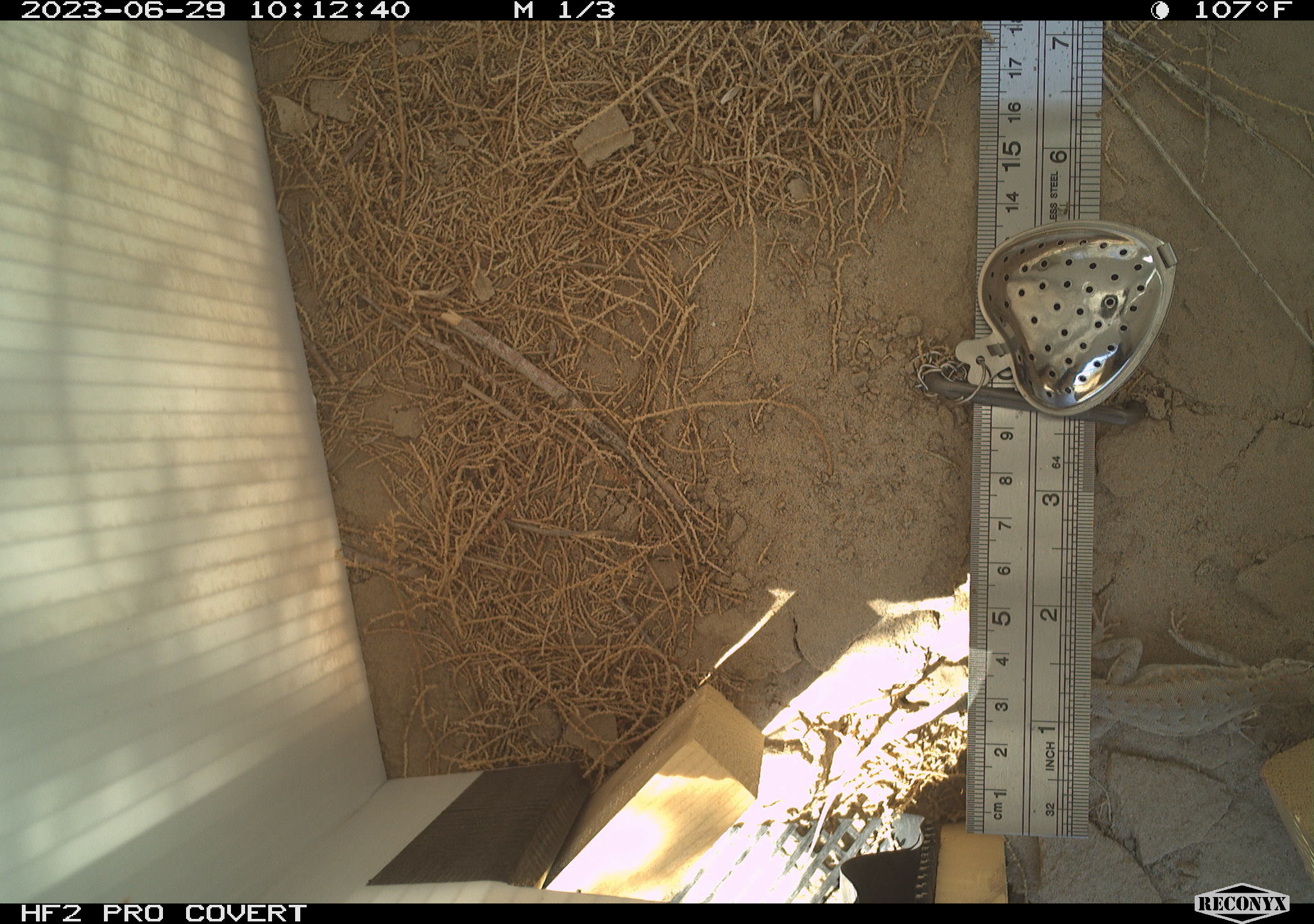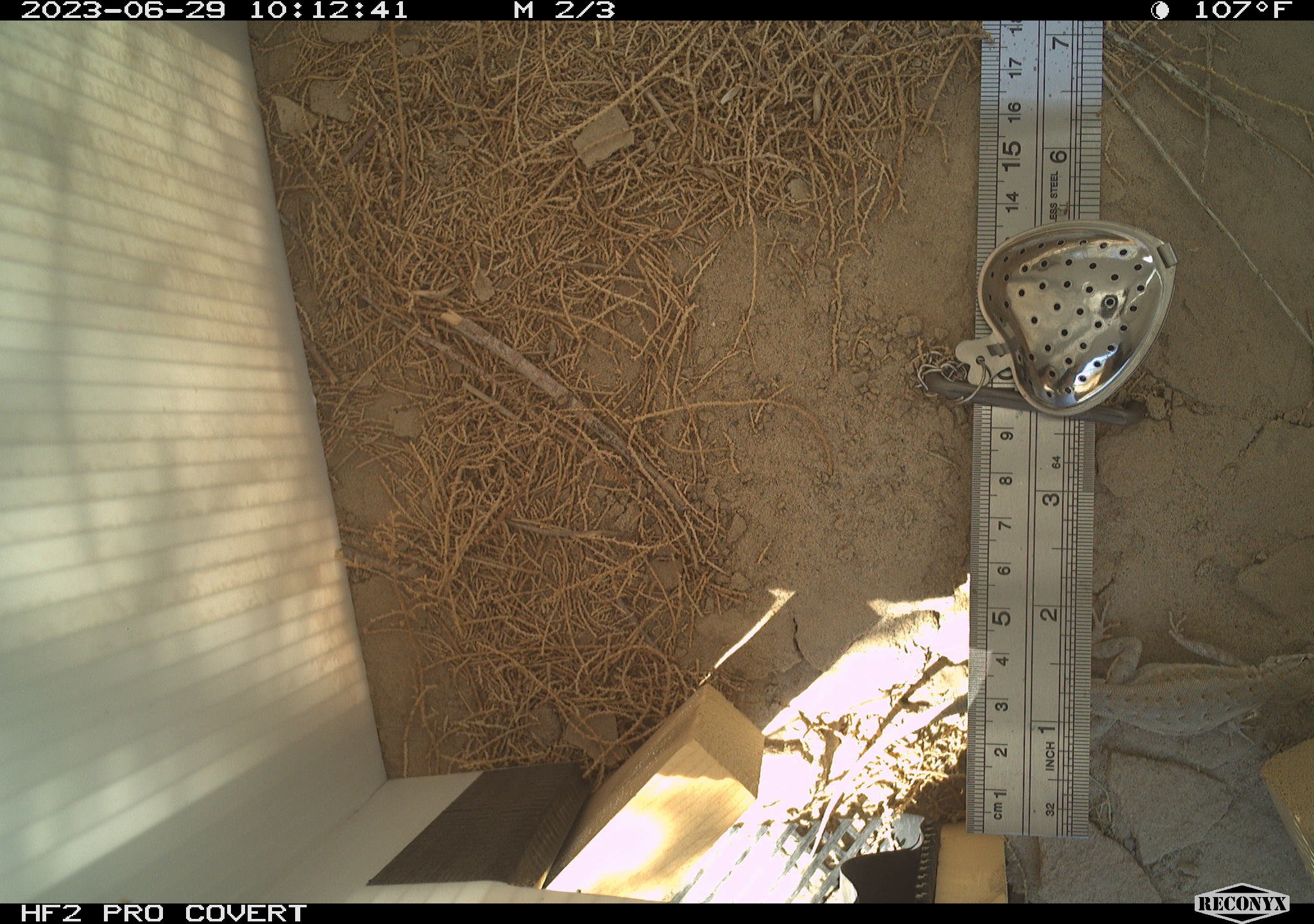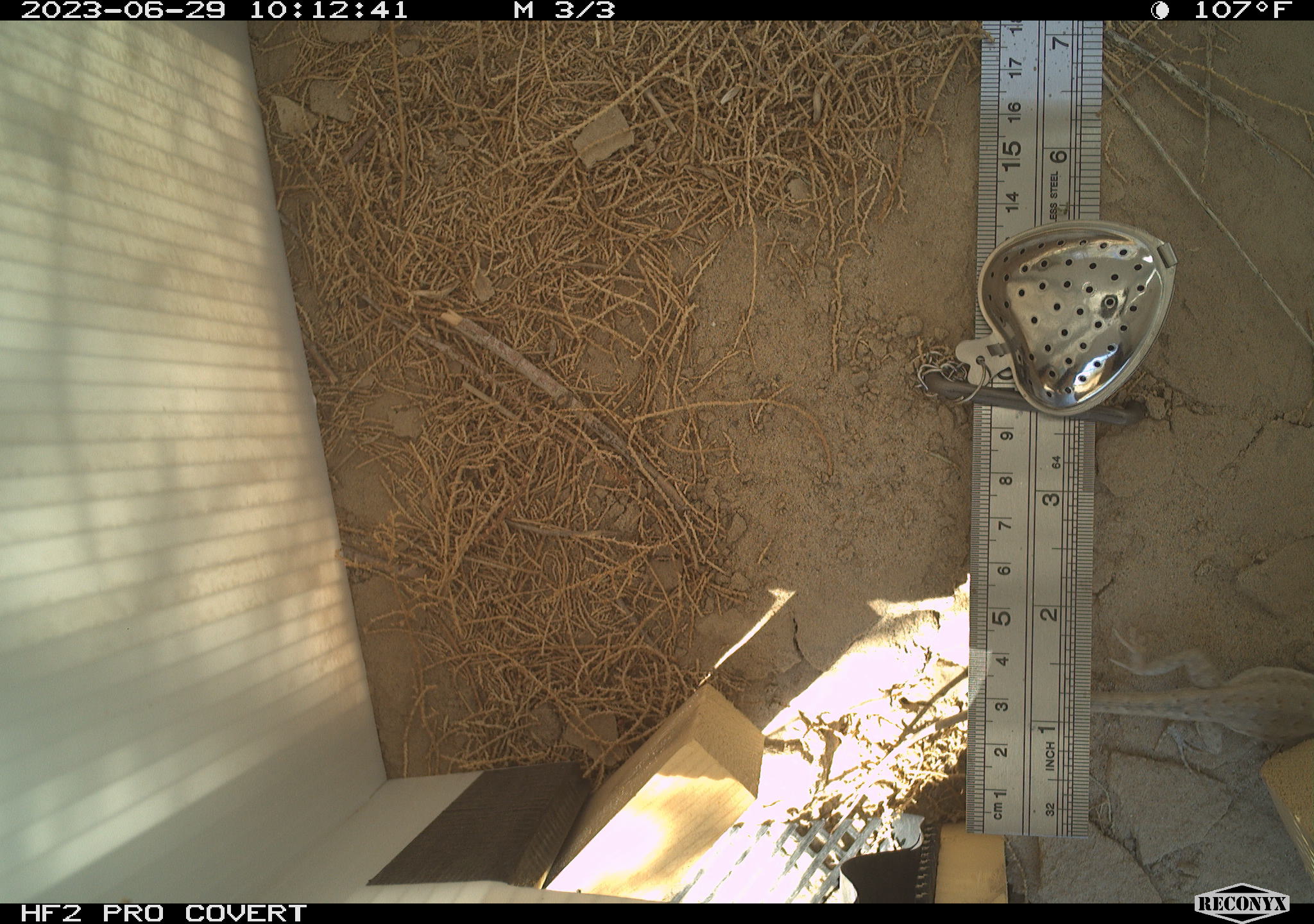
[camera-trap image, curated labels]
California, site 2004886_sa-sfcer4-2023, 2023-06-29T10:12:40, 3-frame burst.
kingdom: Animalia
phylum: Chordata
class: Reptilia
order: Squamata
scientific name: Squamata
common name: lizards and snakes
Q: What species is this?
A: Lizards and snakes (Squamata).